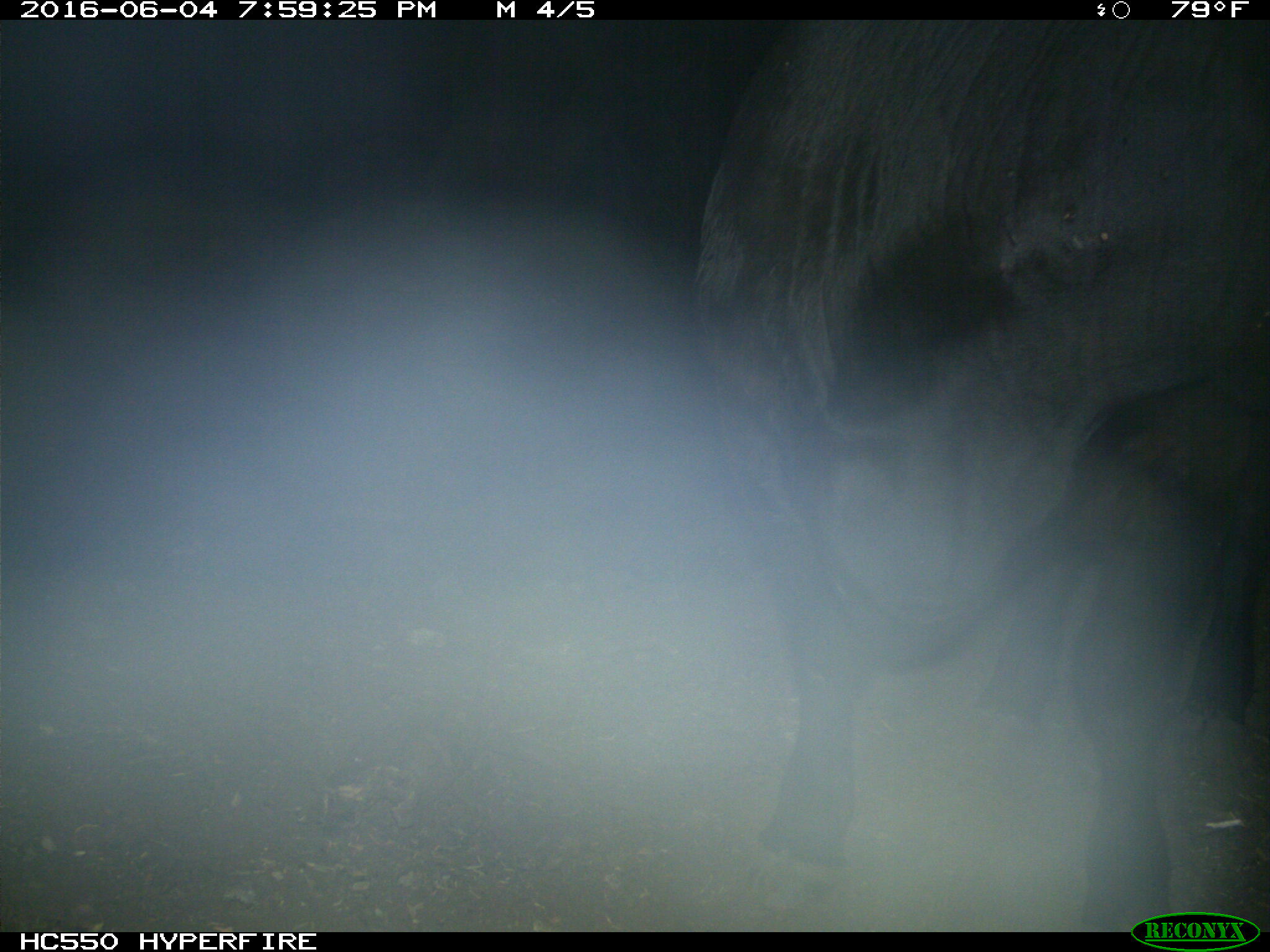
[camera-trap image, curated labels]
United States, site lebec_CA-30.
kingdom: Animalia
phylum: Chordata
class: Mammalia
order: Artiodactyla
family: Bovidae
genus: Bos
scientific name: Bos taurus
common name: domestic cow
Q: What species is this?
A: Bos taurus (domestic cow).